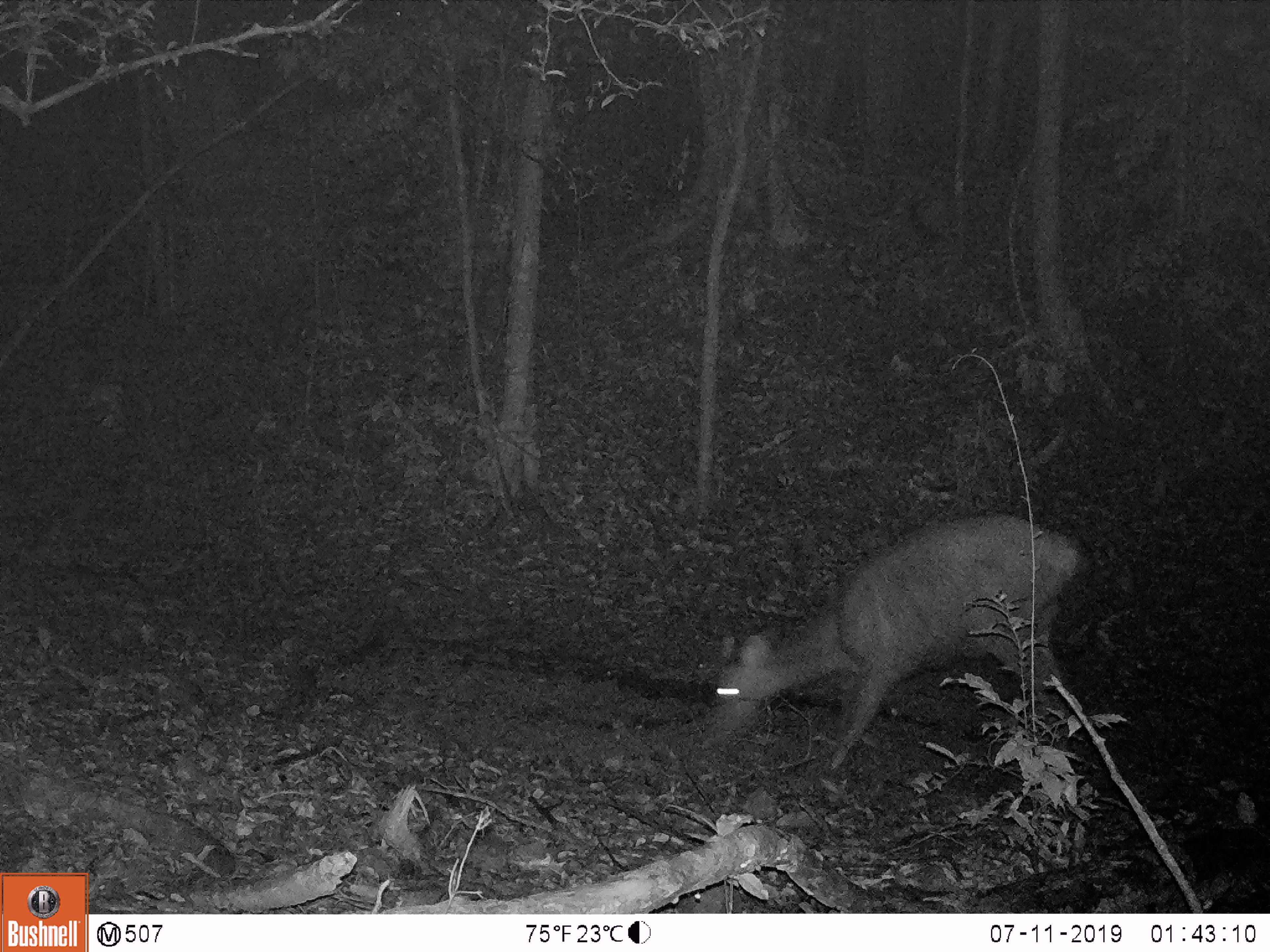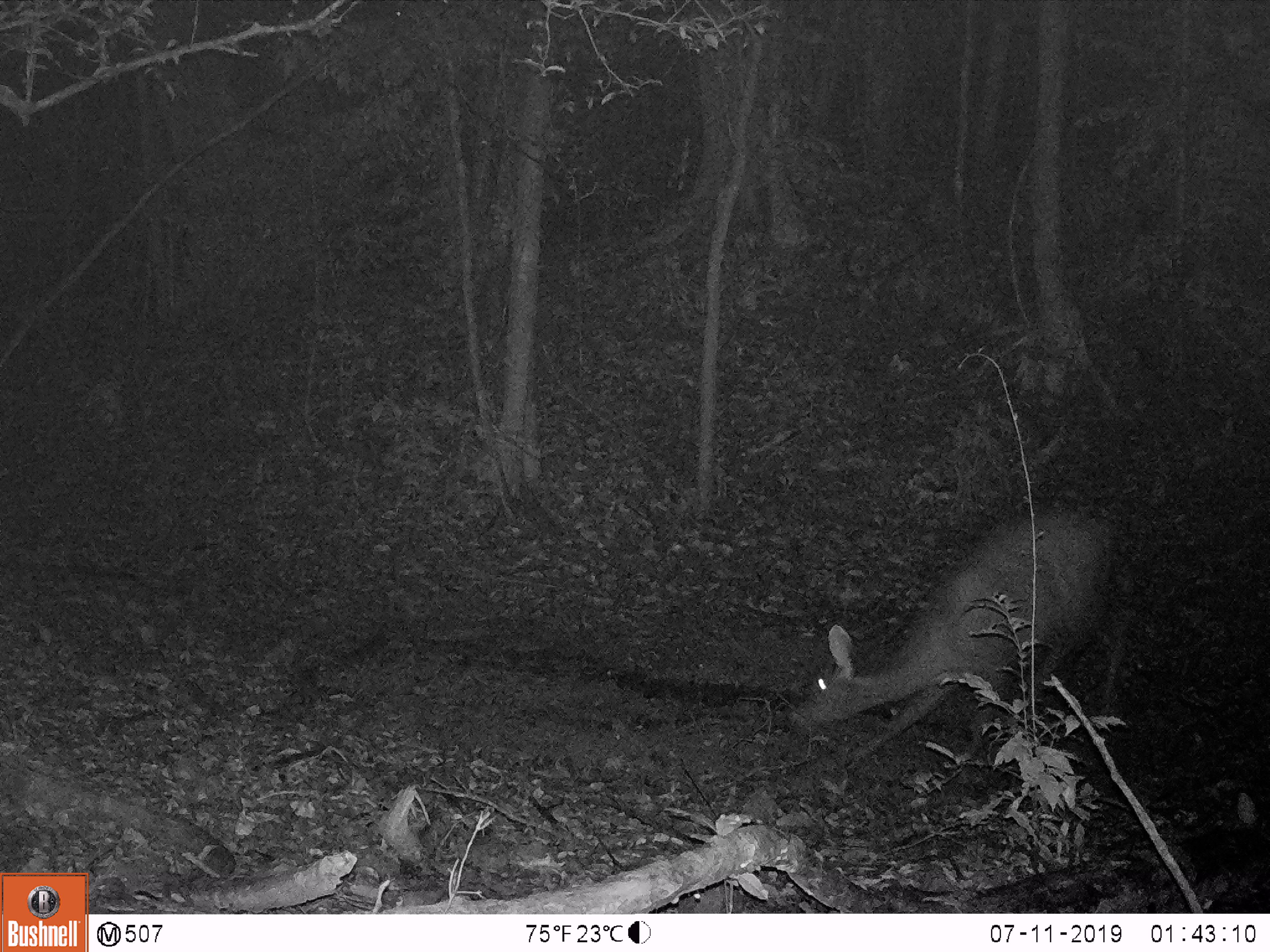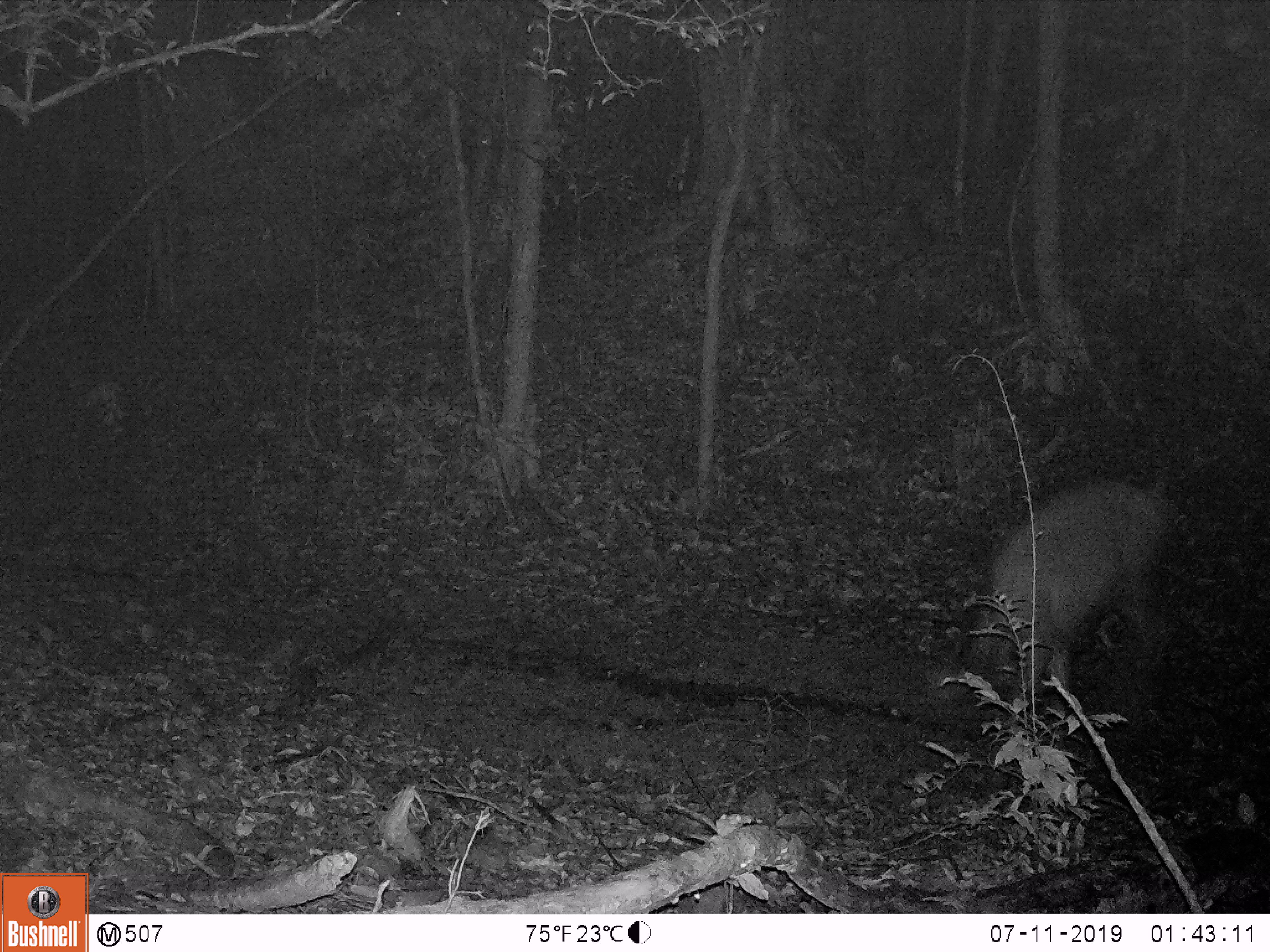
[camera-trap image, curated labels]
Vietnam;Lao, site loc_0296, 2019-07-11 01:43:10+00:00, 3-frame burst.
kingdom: Animalia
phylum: Chordata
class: Mammalia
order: Artiodactyla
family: Cervidae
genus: Rusa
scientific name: Rusa unicolor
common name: sambar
Sambar (Rusa unicolor). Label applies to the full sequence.